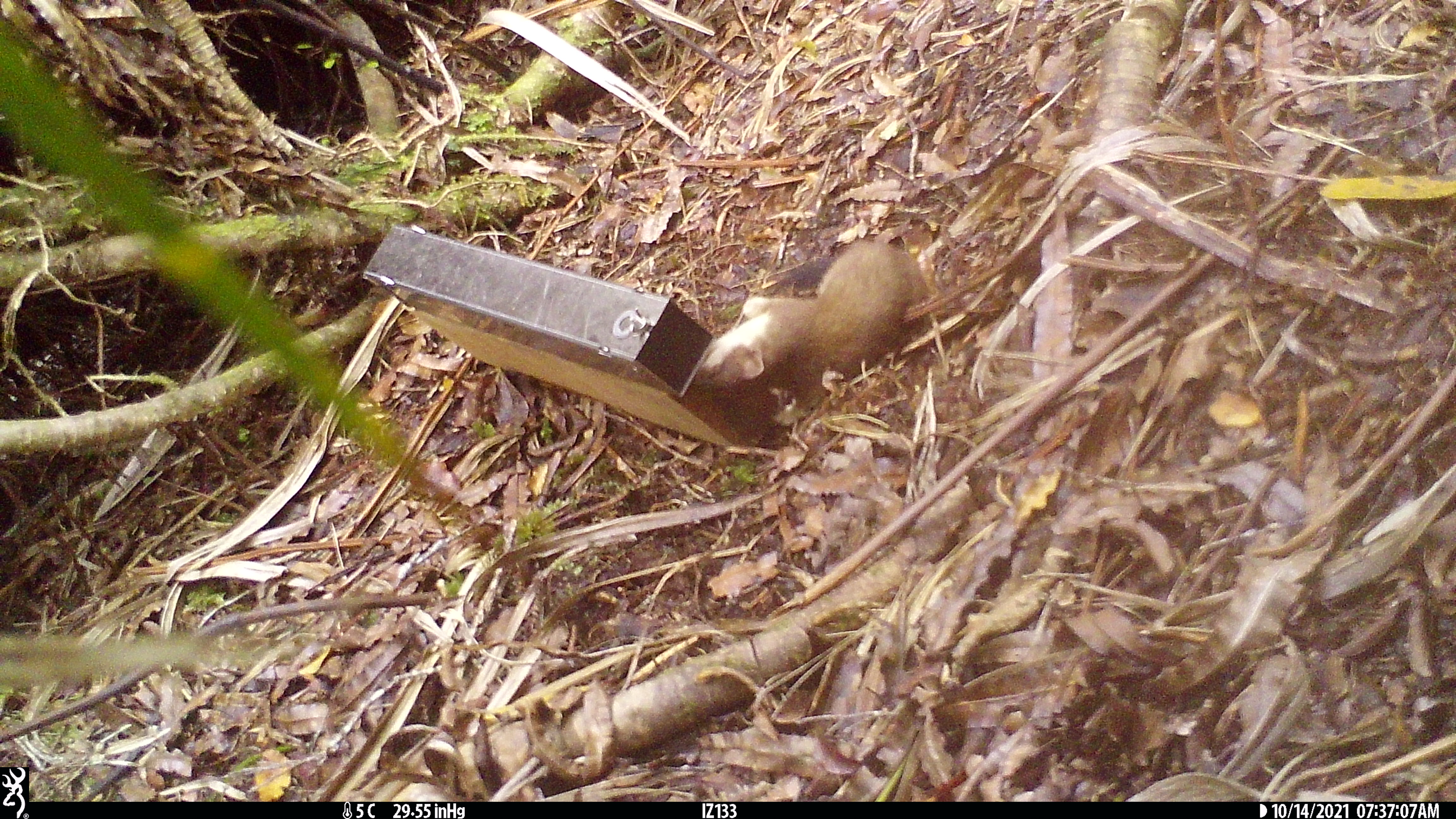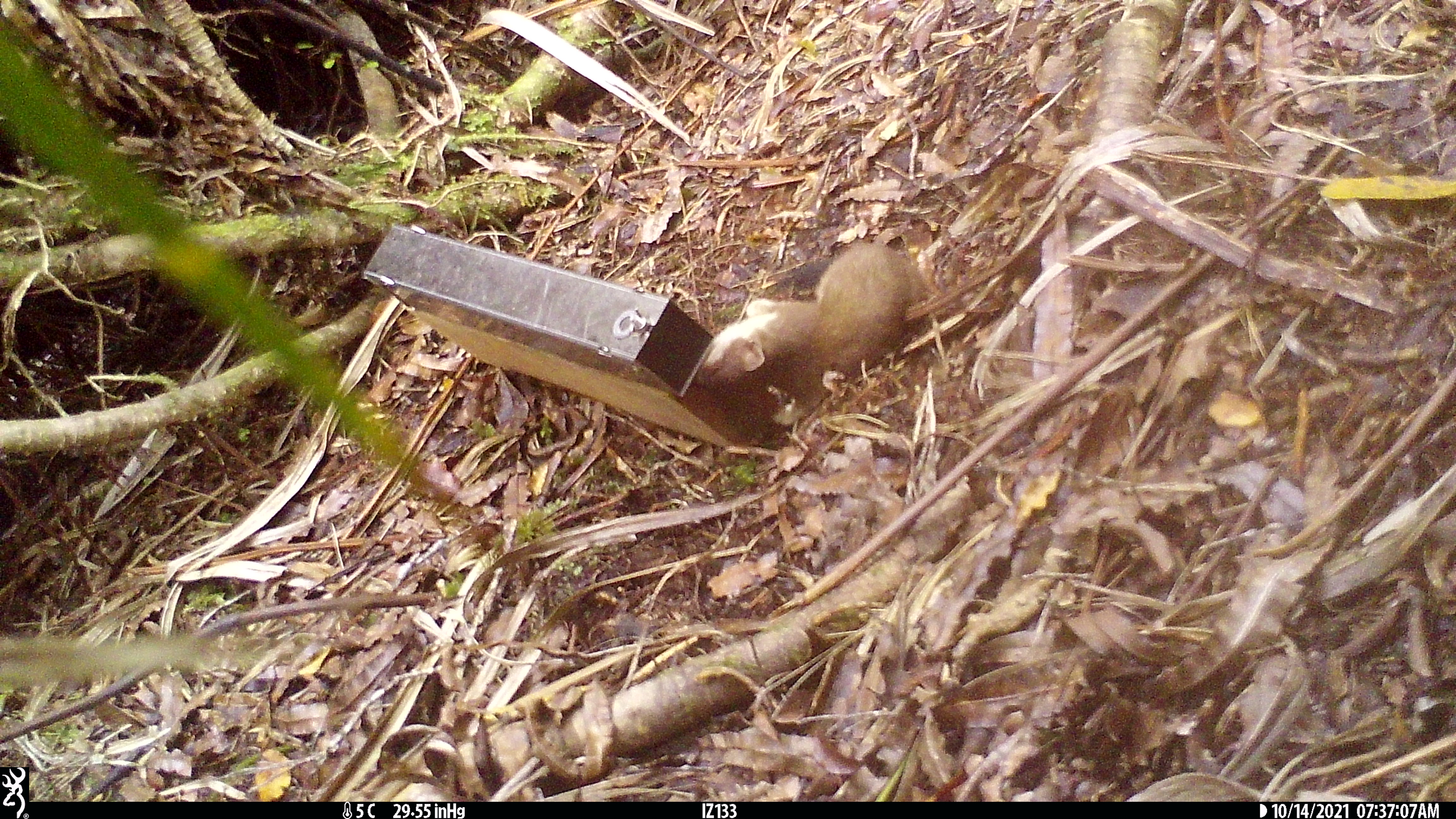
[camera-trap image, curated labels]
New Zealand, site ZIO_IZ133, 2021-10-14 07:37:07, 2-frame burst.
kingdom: Animalia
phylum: Chordata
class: Mammalia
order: Carnivora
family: Mustelidae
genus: Mustela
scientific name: Mustela erminea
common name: stoat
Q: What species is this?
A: Stoat (Mustela erminea).